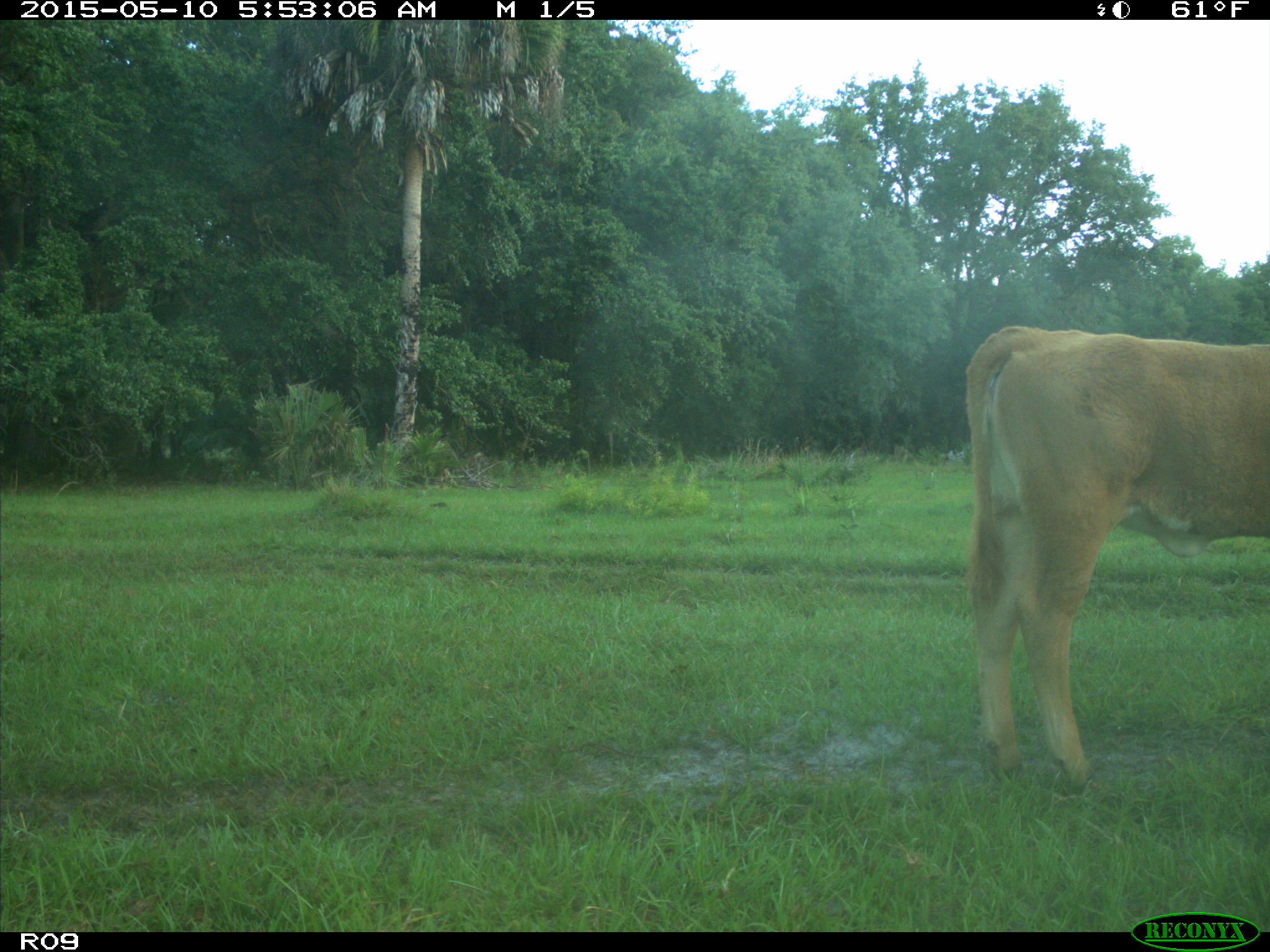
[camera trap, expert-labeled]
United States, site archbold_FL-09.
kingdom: Animalia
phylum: Chordata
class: Mammalia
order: Artiodactyla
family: Bovidae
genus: Bos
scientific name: Bos taurus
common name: domestic cow